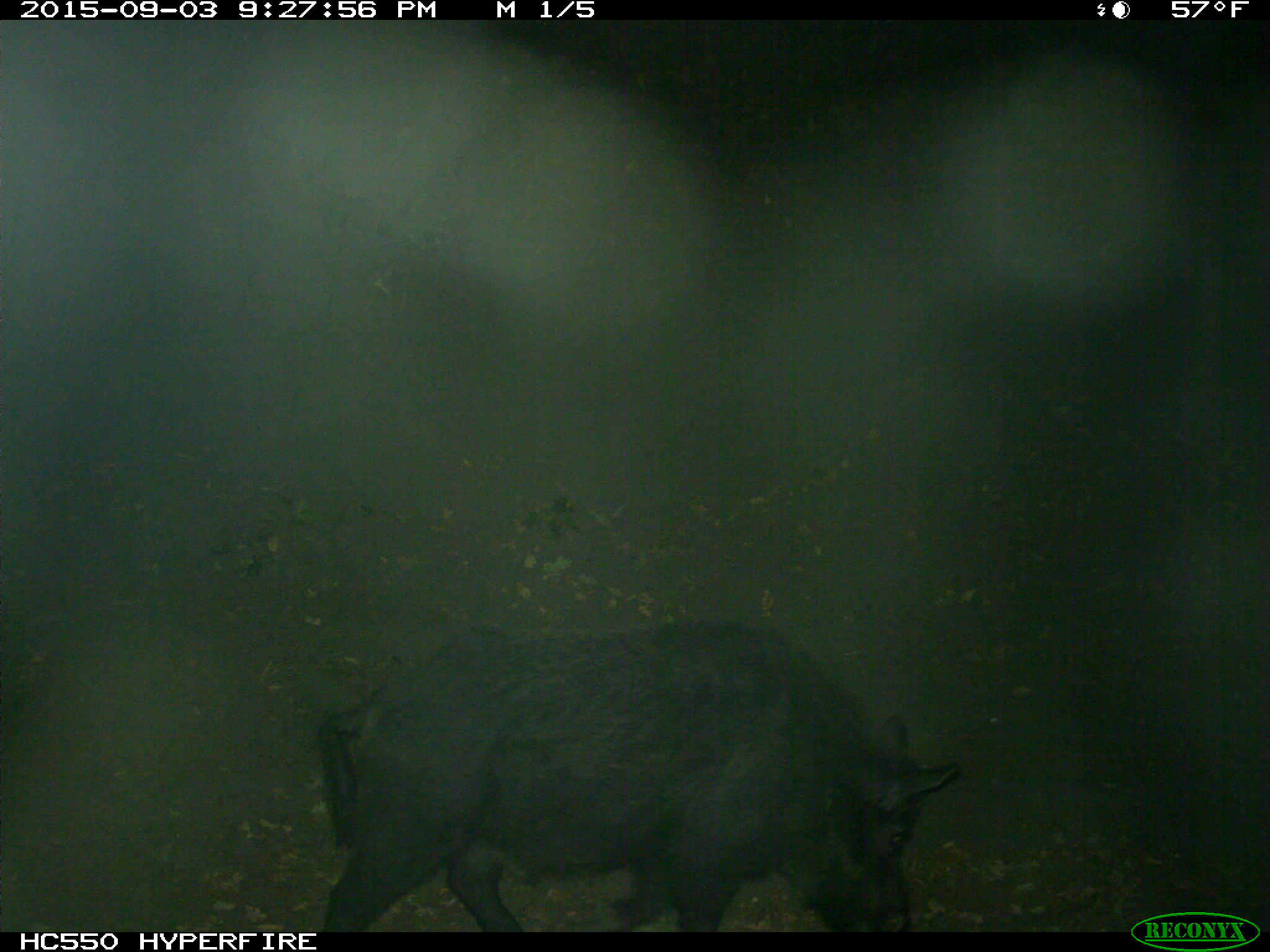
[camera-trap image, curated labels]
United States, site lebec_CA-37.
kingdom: Animalia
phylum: Chordata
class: Mammalia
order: Artiodactyla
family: Suidae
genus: Sus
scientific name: Sus scrofa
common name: wild boar